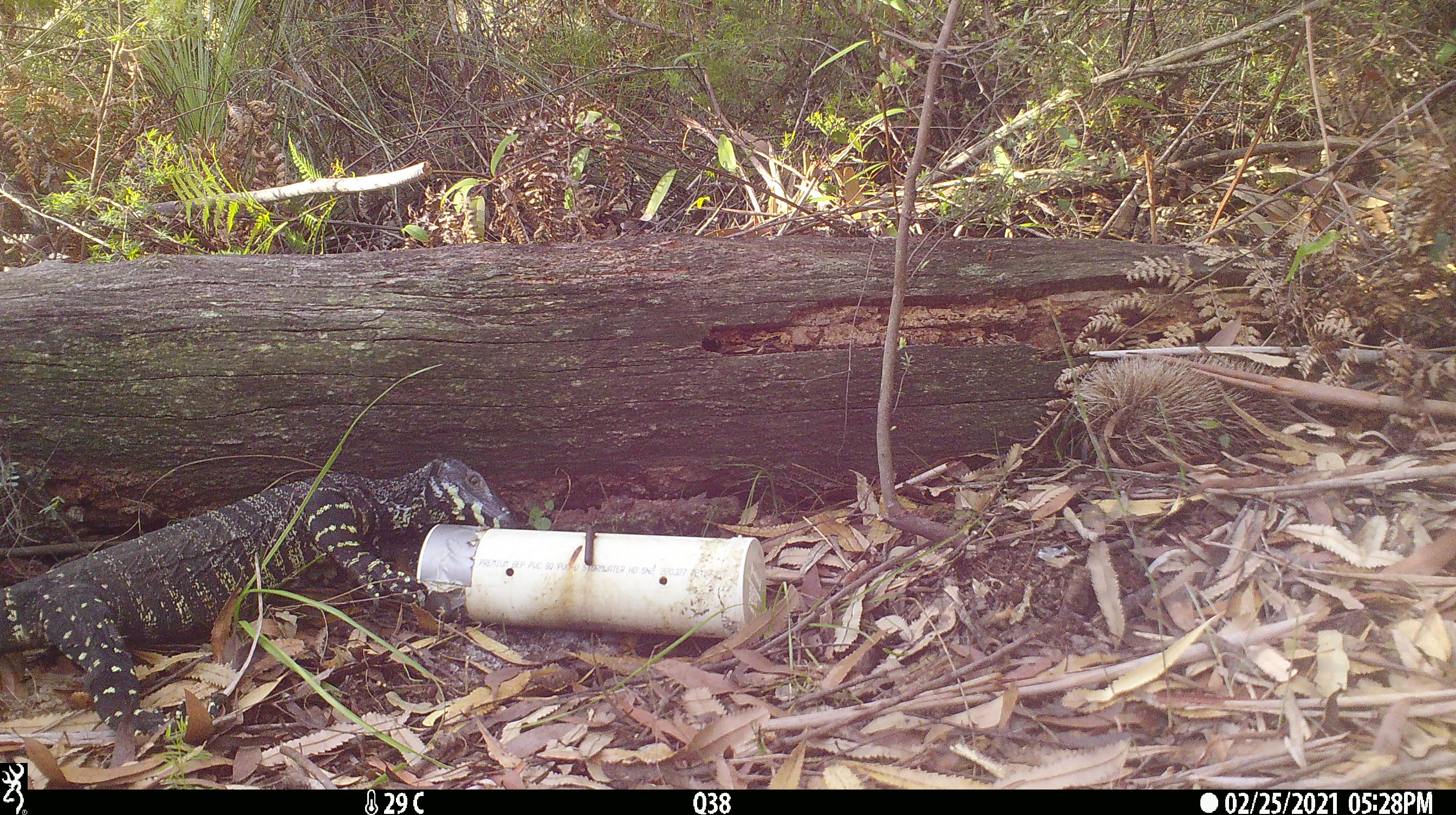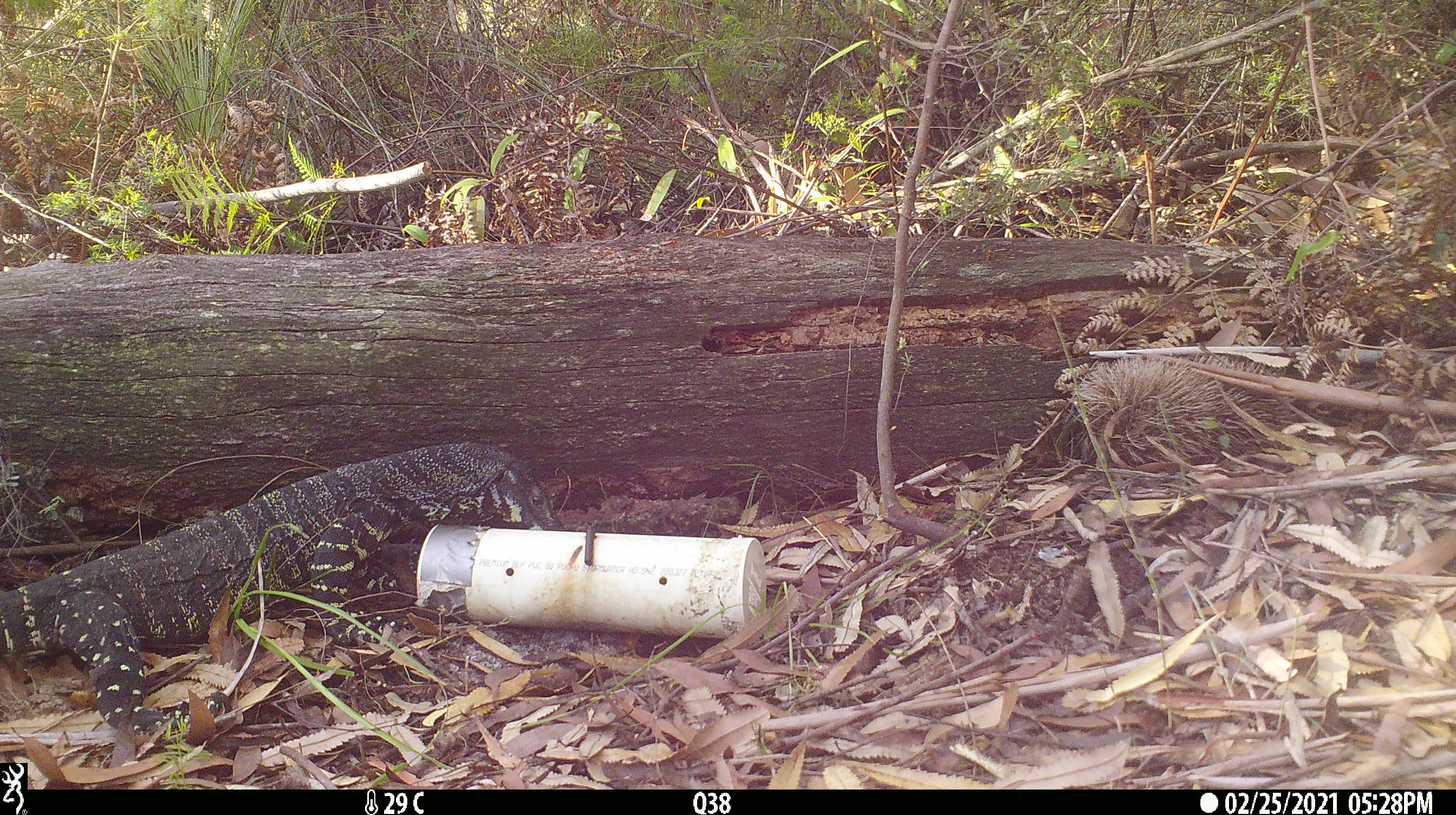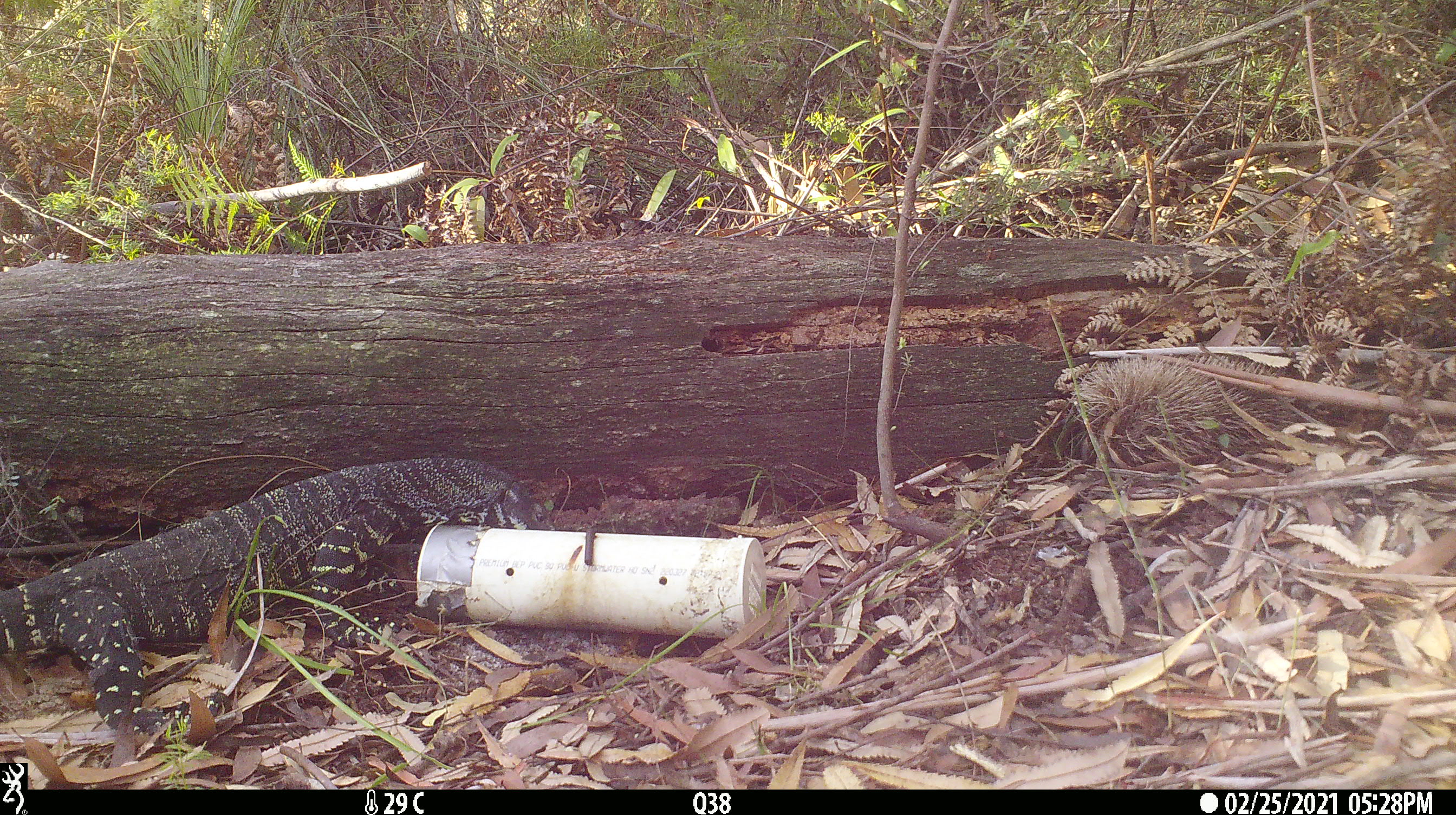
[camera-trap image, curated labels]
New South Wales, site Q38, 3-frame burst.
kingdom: Animalia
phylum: Chordata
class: Reptilia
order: Squamata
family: Varanidae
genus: Varanus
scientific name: Varanus varius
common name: lace monitor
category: goanna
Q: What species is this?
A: Goanna (lace monitor) (Varanus varius).